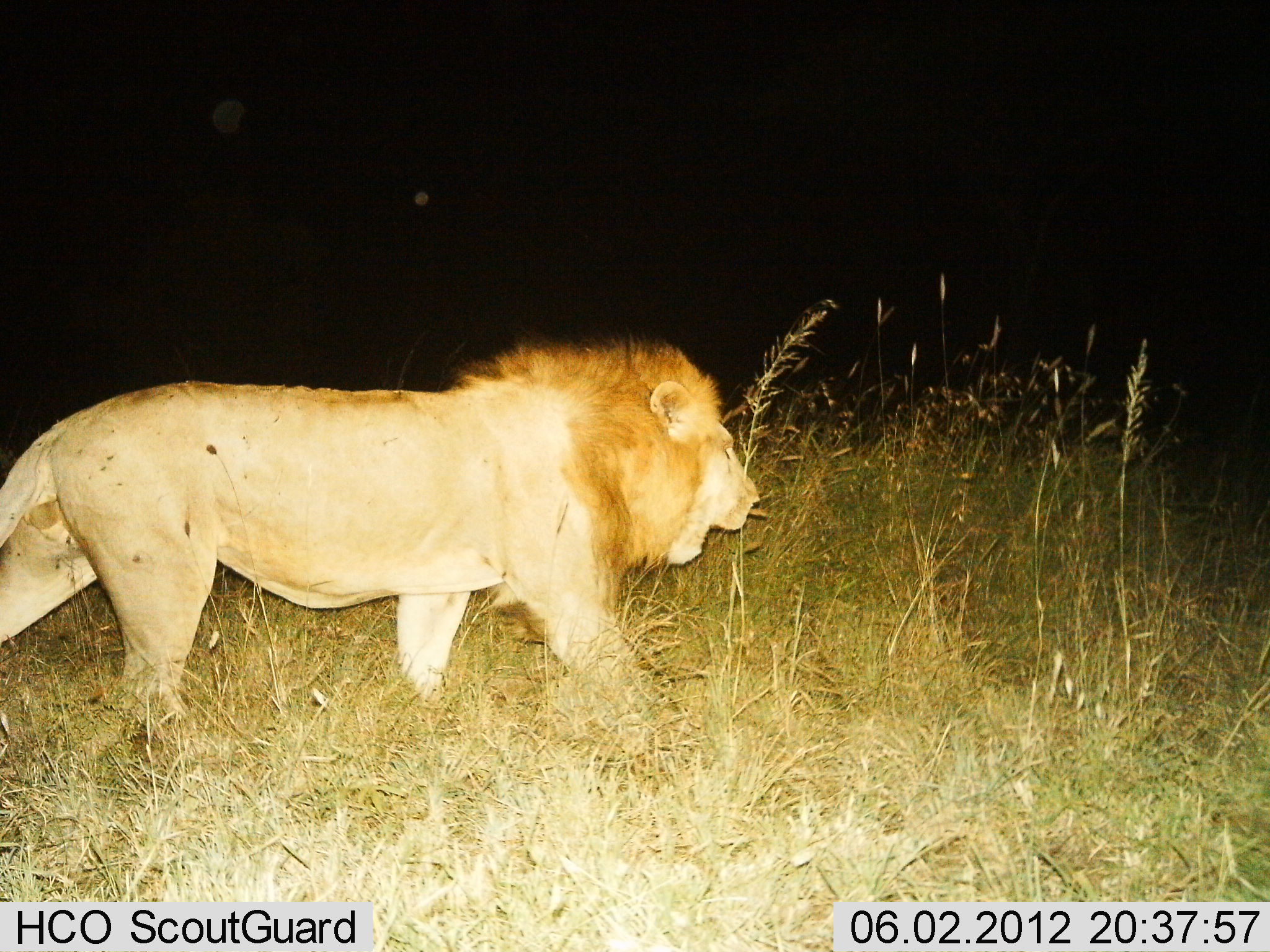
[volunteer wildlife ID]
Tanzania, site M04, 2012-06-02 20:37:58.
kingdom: Animalia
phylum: Chordata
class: Mammalia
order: Carnivora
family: Felidae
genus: Panthera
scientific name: Panthera leo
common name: lion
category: lionmale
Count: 1.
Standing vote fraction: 10%.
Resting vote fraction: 0%.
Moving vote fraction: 90%.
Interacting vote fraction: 0%.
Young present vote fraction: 0%.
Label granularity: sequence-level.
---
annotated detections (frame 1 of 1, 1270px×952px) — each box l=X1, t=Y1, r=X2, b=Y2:
animal: l=0, t=337, r=759, b=757